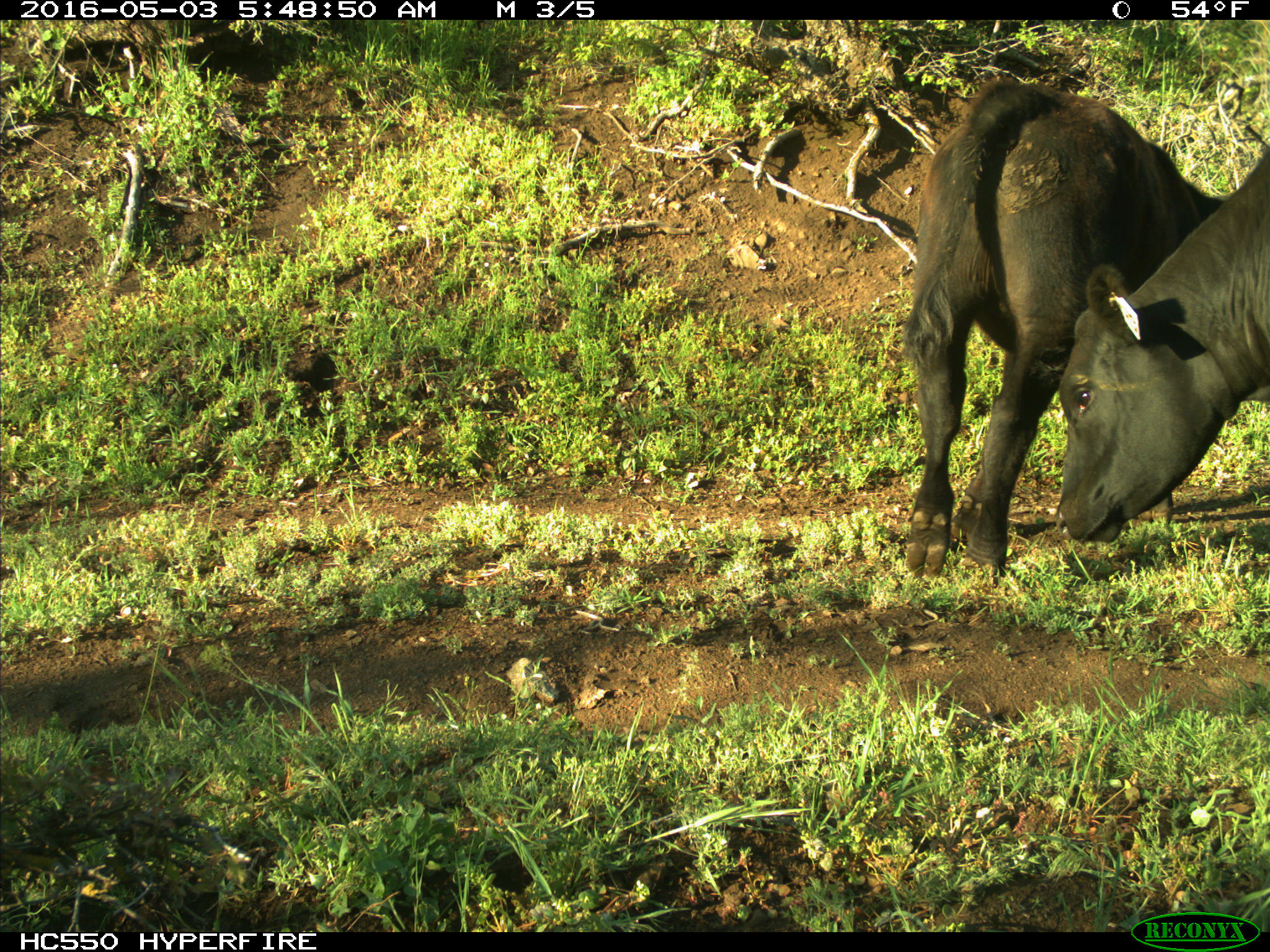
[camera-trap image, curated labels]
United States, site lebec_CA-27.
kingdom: Animalia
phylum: Chordata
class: Mammalia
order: Artiodactyla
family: Bovidae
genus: Bos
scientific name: Bos taurus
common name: domestic cow